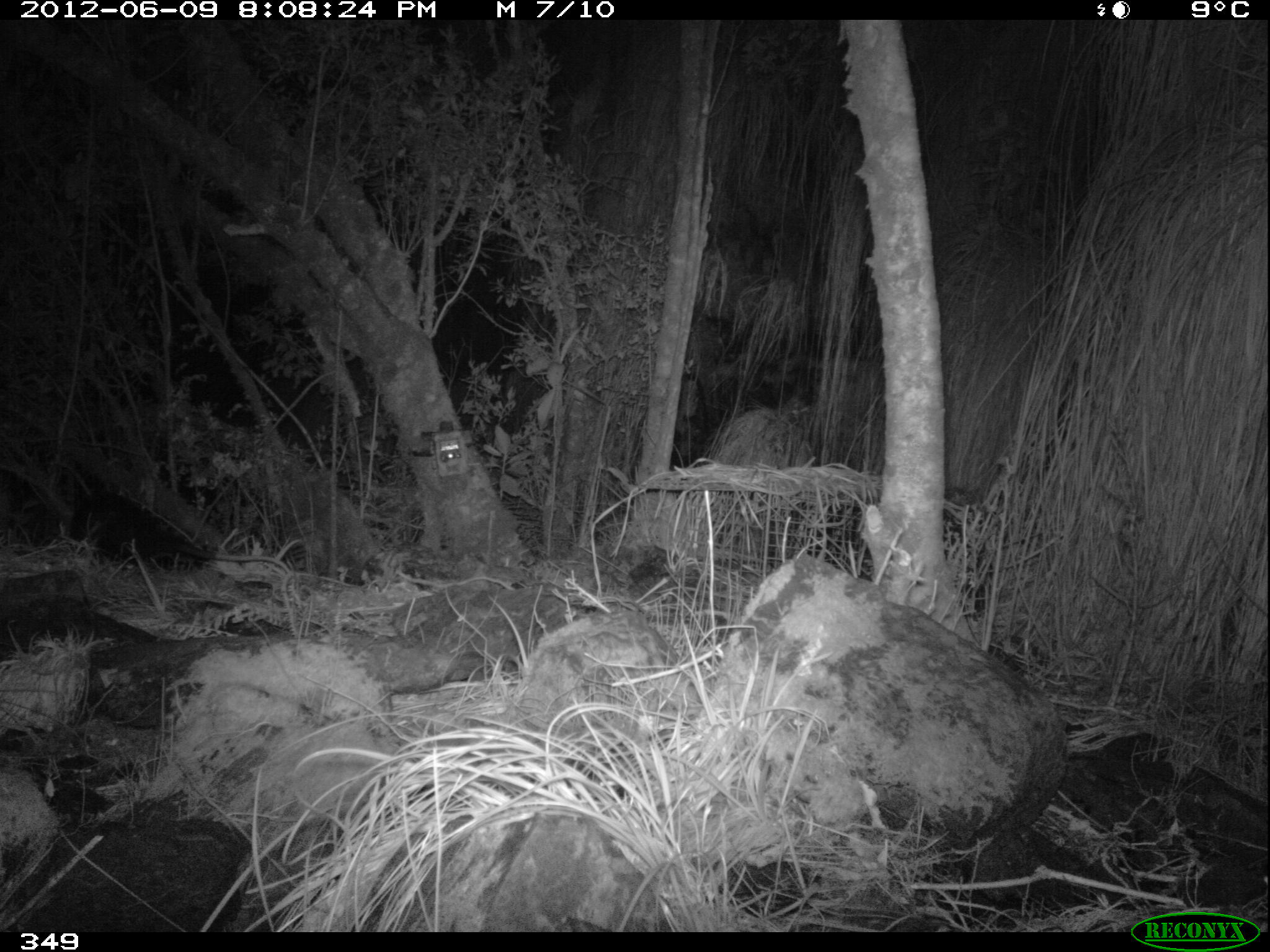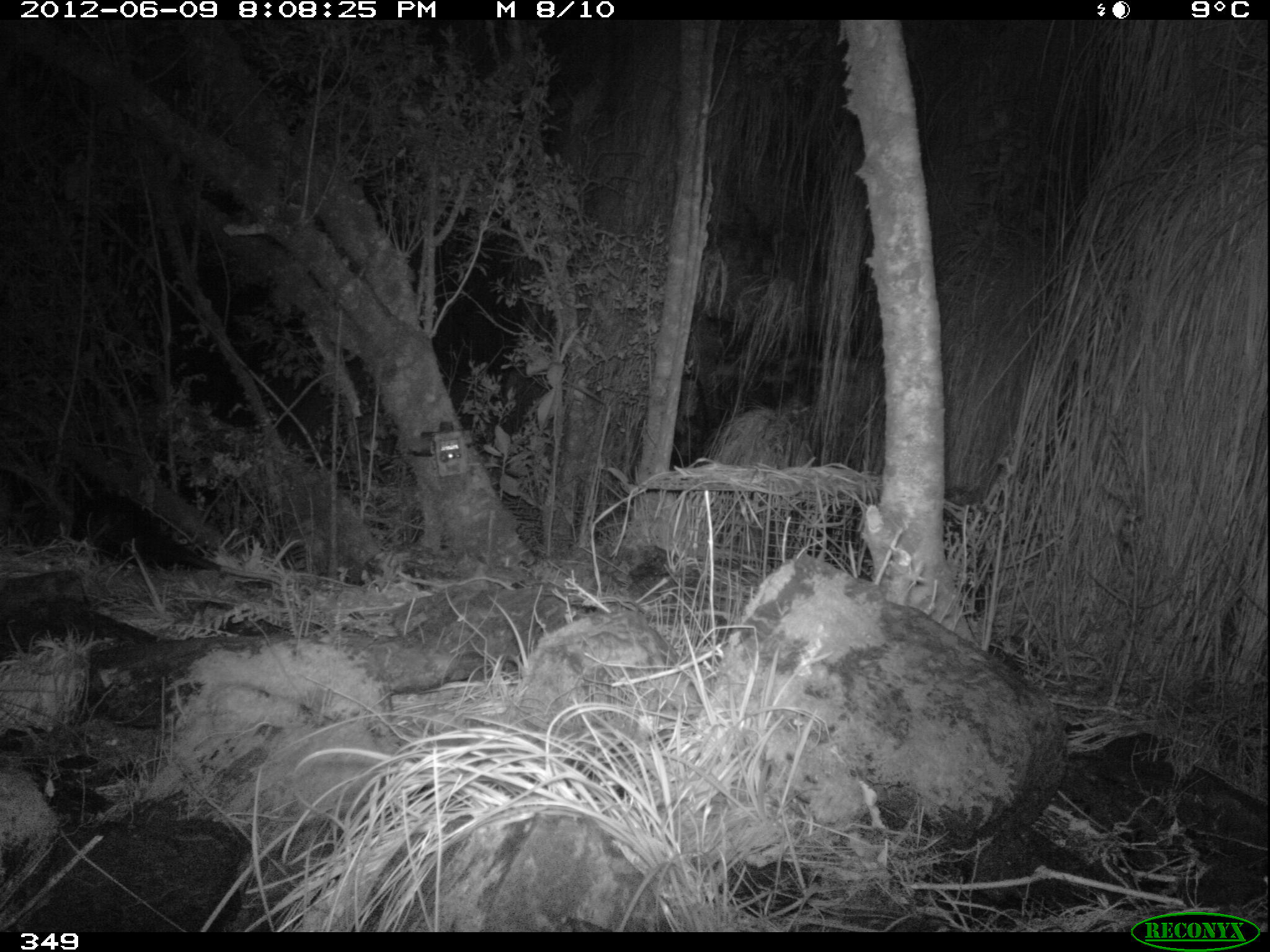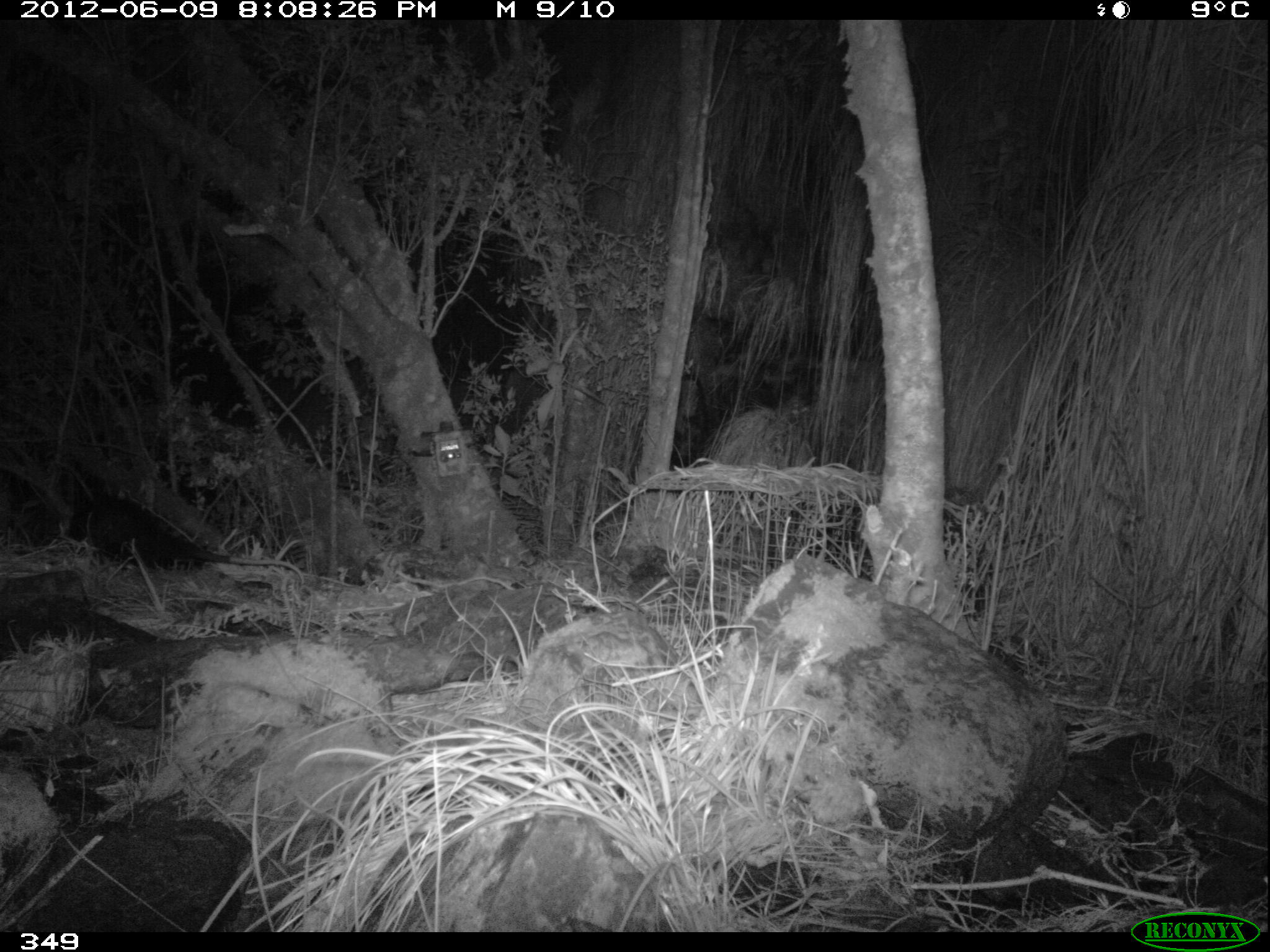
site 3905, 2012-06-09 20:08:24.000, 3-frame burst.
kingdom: Animalia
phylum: Chordata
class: Mammalia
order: Didelphimorphia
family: Didelphidae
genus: Didelphis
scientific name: Didelphis pernigra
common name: andean white-eared opossum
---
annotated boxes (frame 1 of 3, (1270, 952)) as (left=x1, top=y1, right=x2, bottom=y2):
didelphis pernigra: (left=63, top=485, right=292, bottom=577)